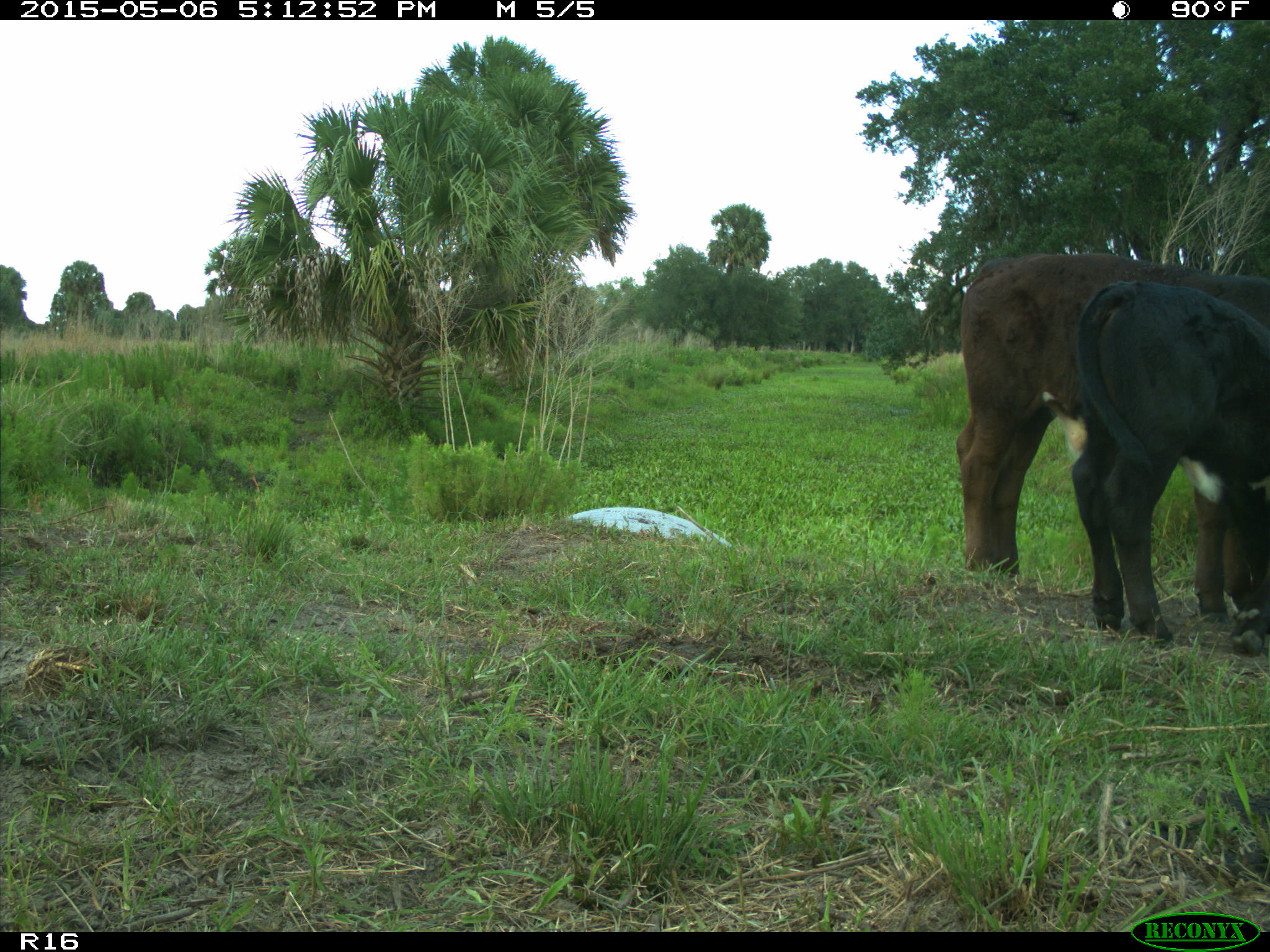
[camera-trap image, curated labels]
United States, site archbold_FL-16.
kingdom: Animalia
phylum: Chordata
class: Mammalia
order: Artiodactyla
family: Bovidae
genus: Bos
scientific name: Bos taurus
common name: domestic cow